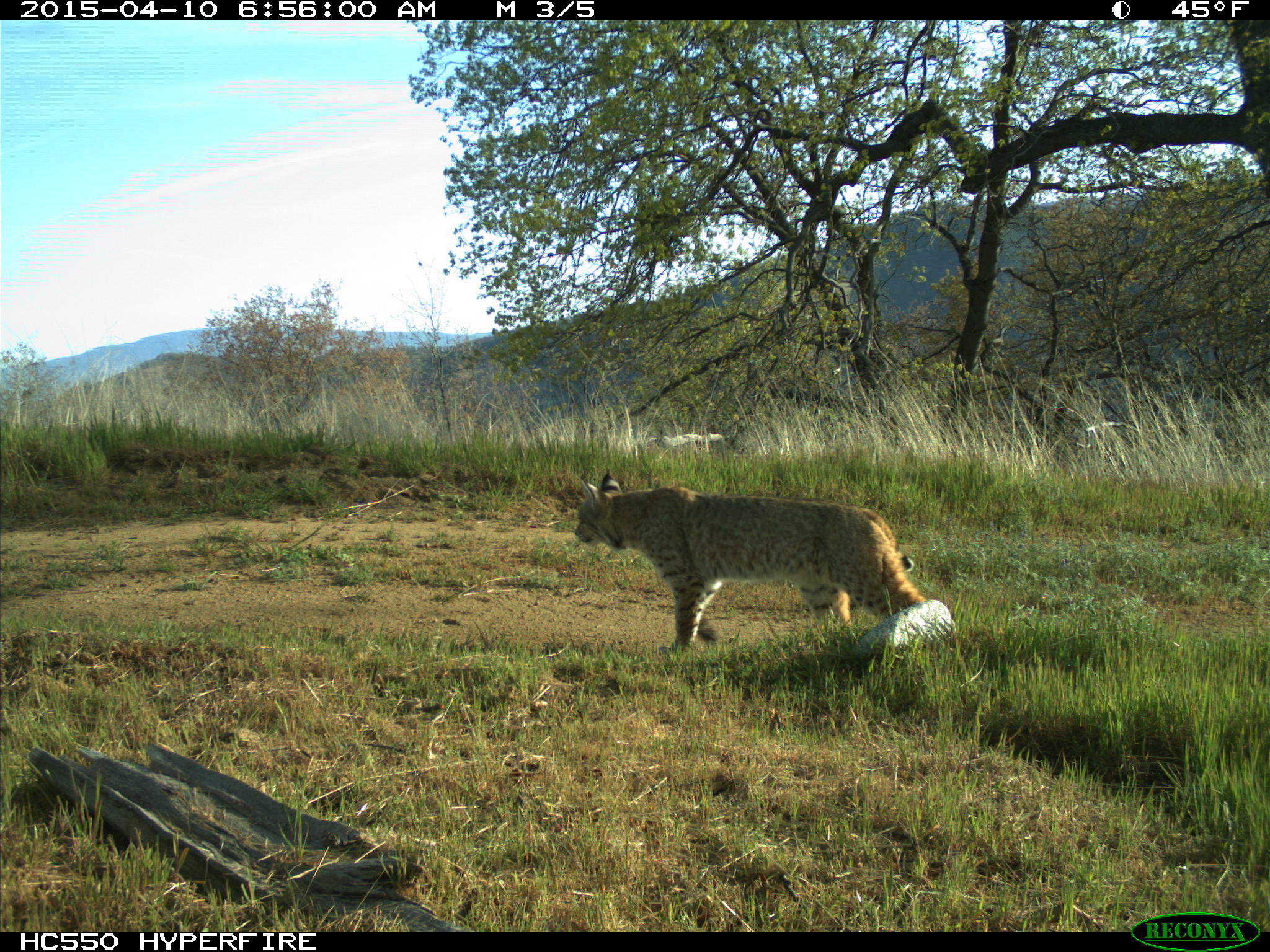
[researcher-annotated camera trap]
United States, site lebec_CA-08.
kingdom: Animalia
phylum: Chordata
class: Mammalia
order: Carnivora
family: Felidae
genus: Lynx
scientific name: Lynx rufus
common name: bobcat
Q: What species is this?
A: Lynx rufus (bobcat).